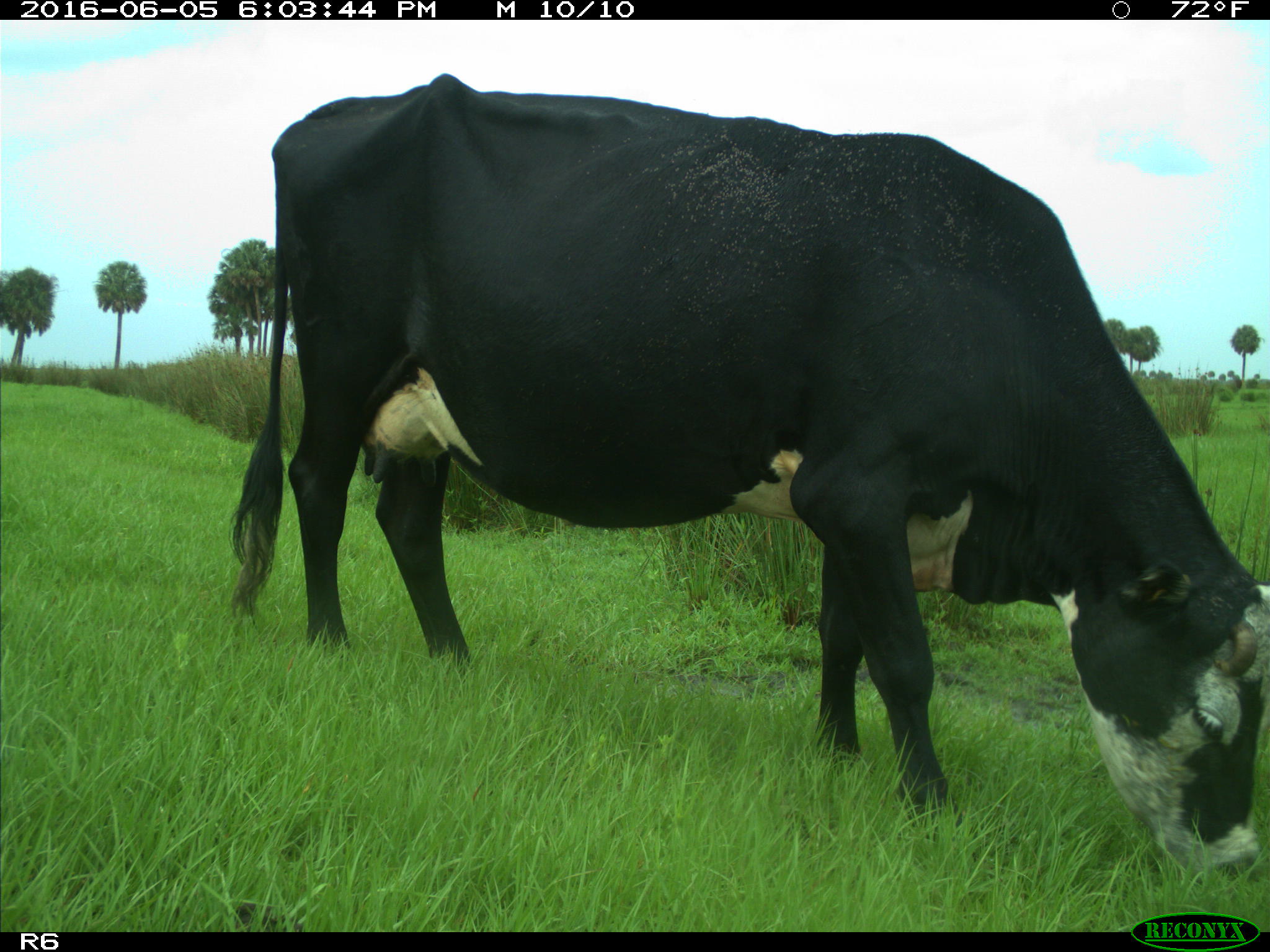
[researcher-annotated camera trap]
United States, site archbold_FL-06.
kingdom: Animalia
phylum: Chordata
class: Mammalia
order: Artiodactyla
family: Bovidae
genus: Bos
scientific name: Bos taurus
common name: domestic cow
Bos taurus (domestic cow).